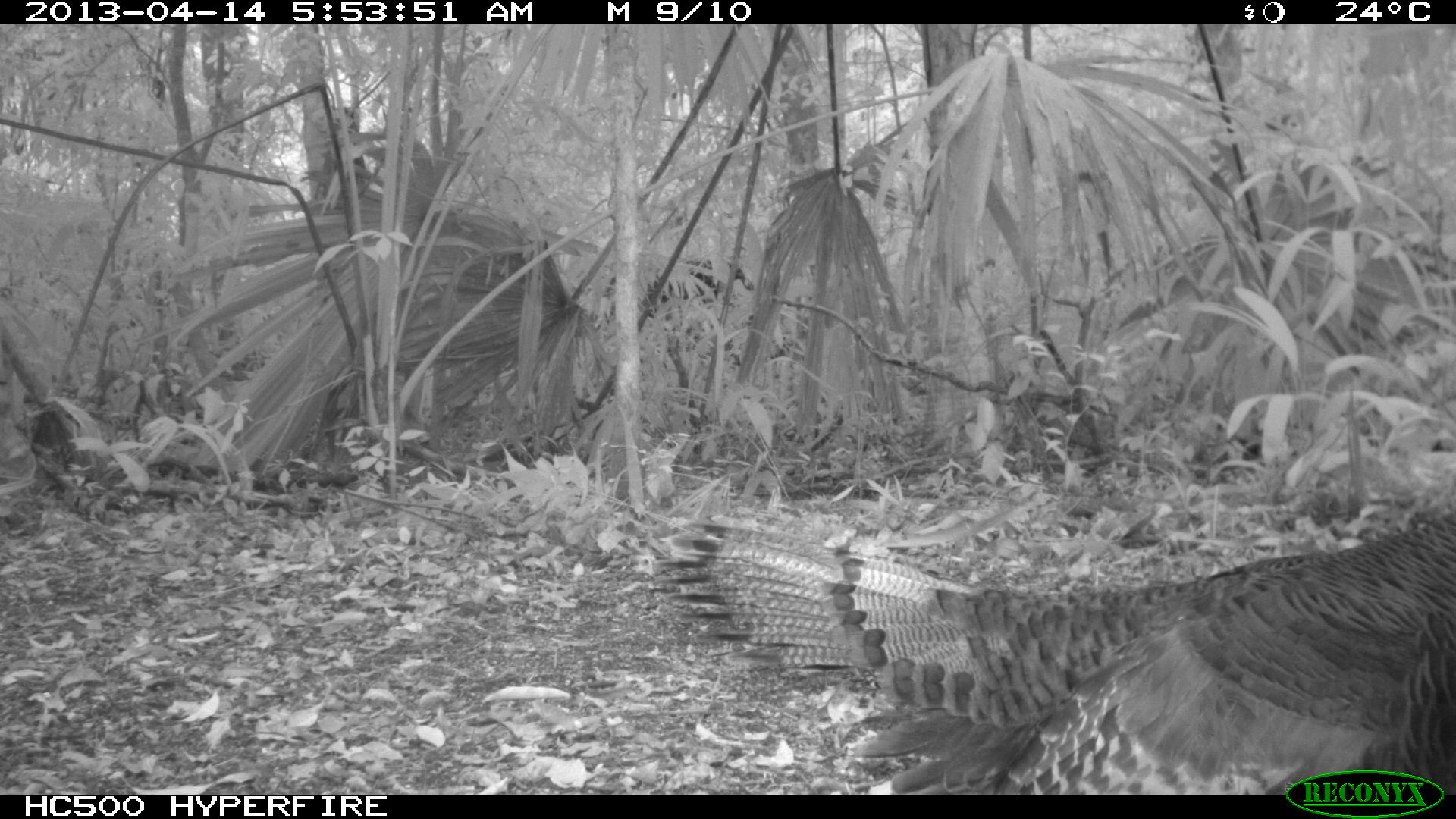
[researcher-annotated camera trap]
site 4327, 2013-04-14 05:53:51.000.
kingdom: Animalia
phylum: Chordata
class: Aves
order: Galliformes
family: Phasianidae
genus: Meleagris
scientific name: Meleagris ocellata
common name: ocellated turkey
Meleagris ocellata (ocellated turkey), count 1, sex female.